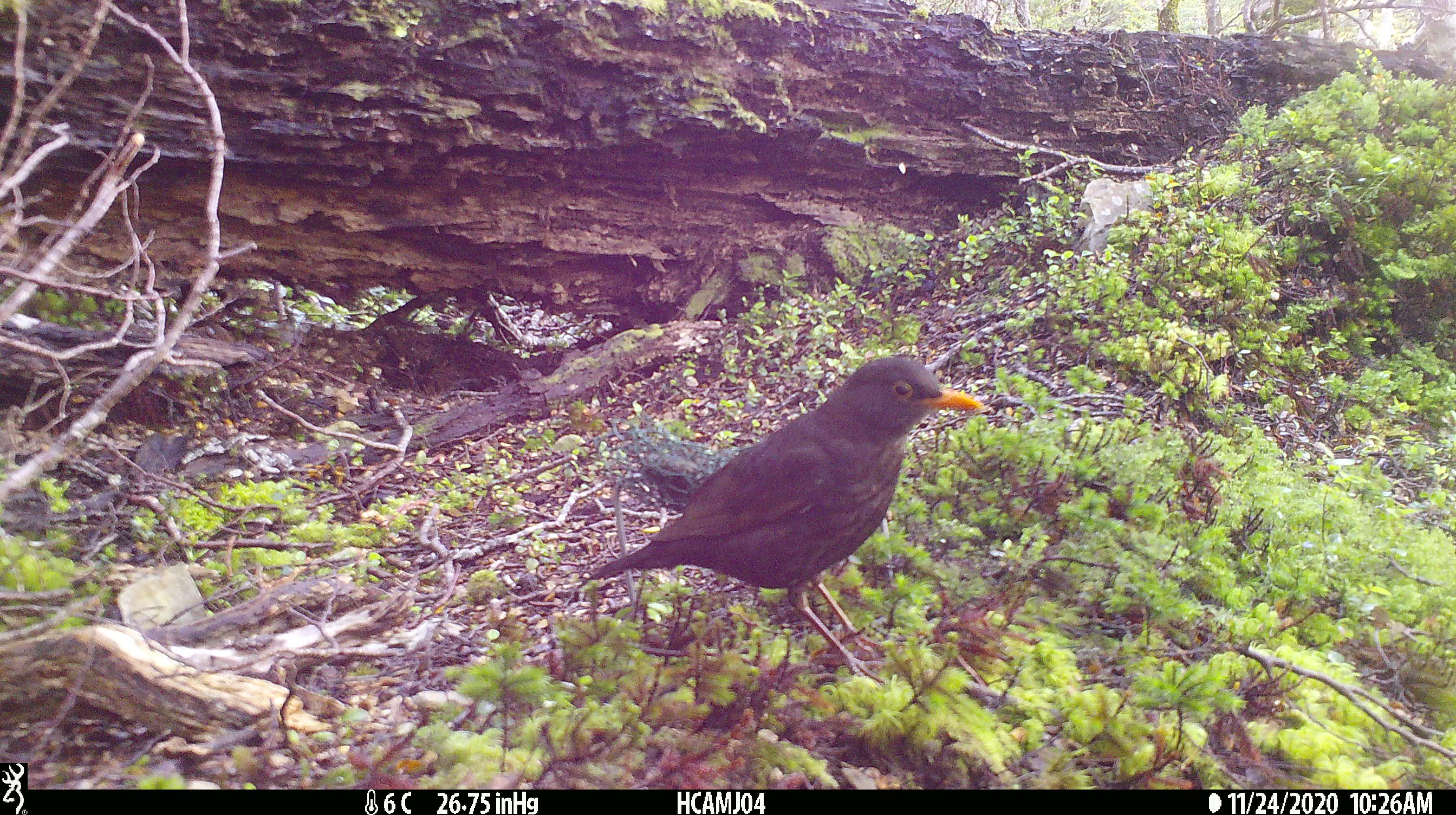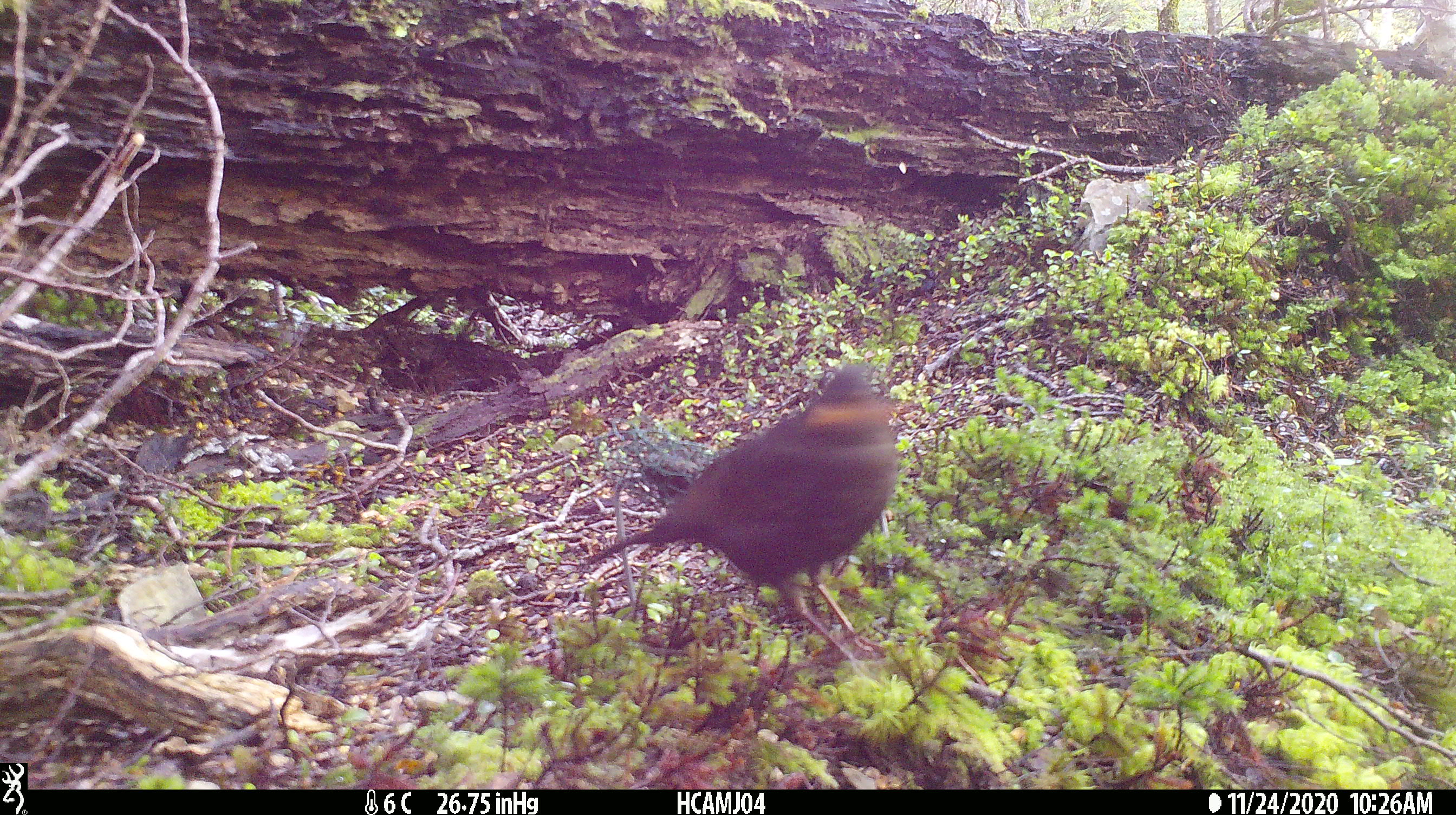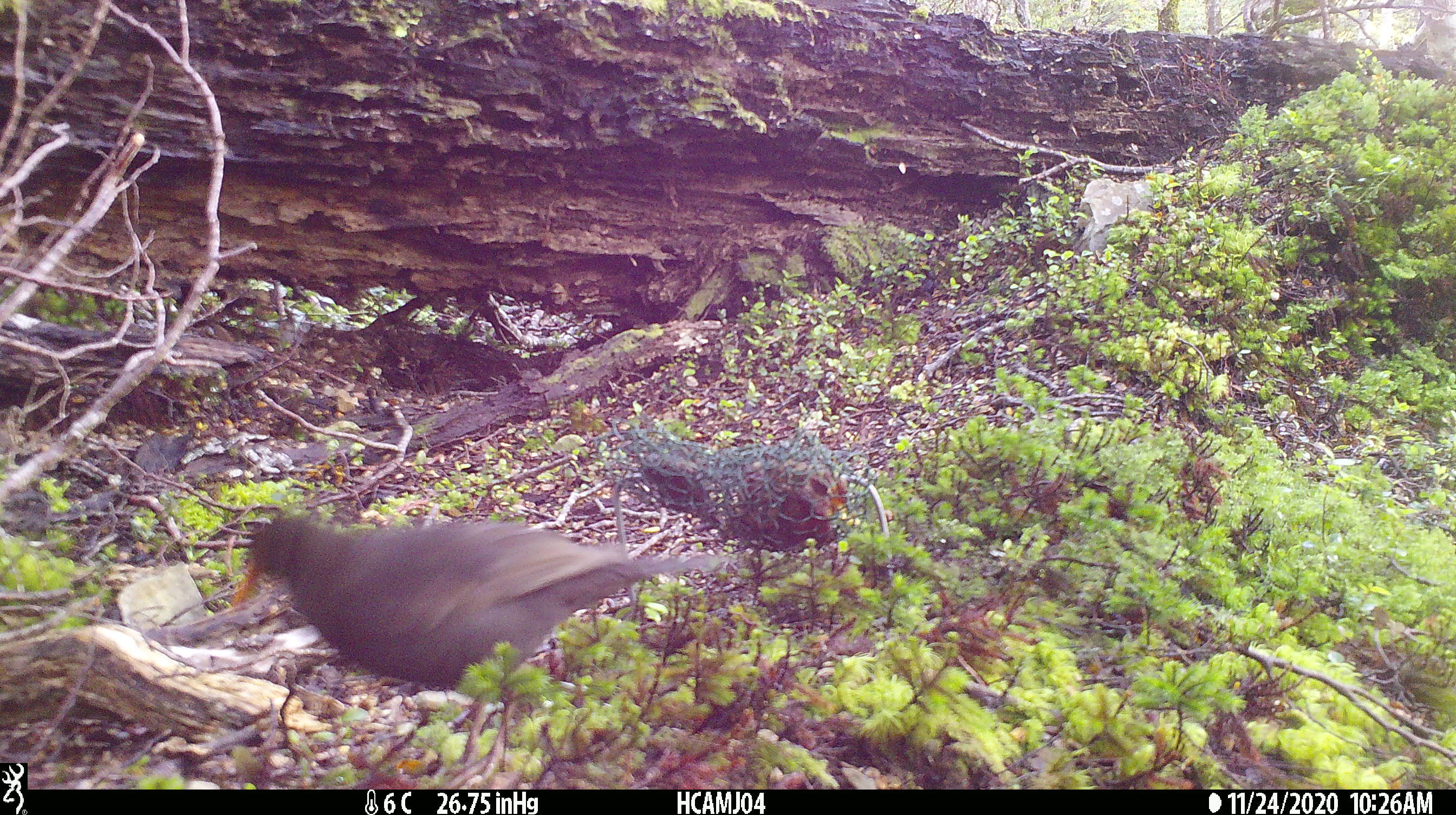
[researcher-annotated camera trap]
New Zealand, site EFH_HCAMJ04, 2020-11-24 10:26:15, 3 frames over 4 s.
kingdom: Animalia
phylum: Chordata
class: Aves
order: Passeriformes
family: Turdidae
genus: Turdus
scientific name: Turdus merula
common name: eurasian blackbird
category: blackbird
Blackbird (eurasian blackbird) (Turdus merula).